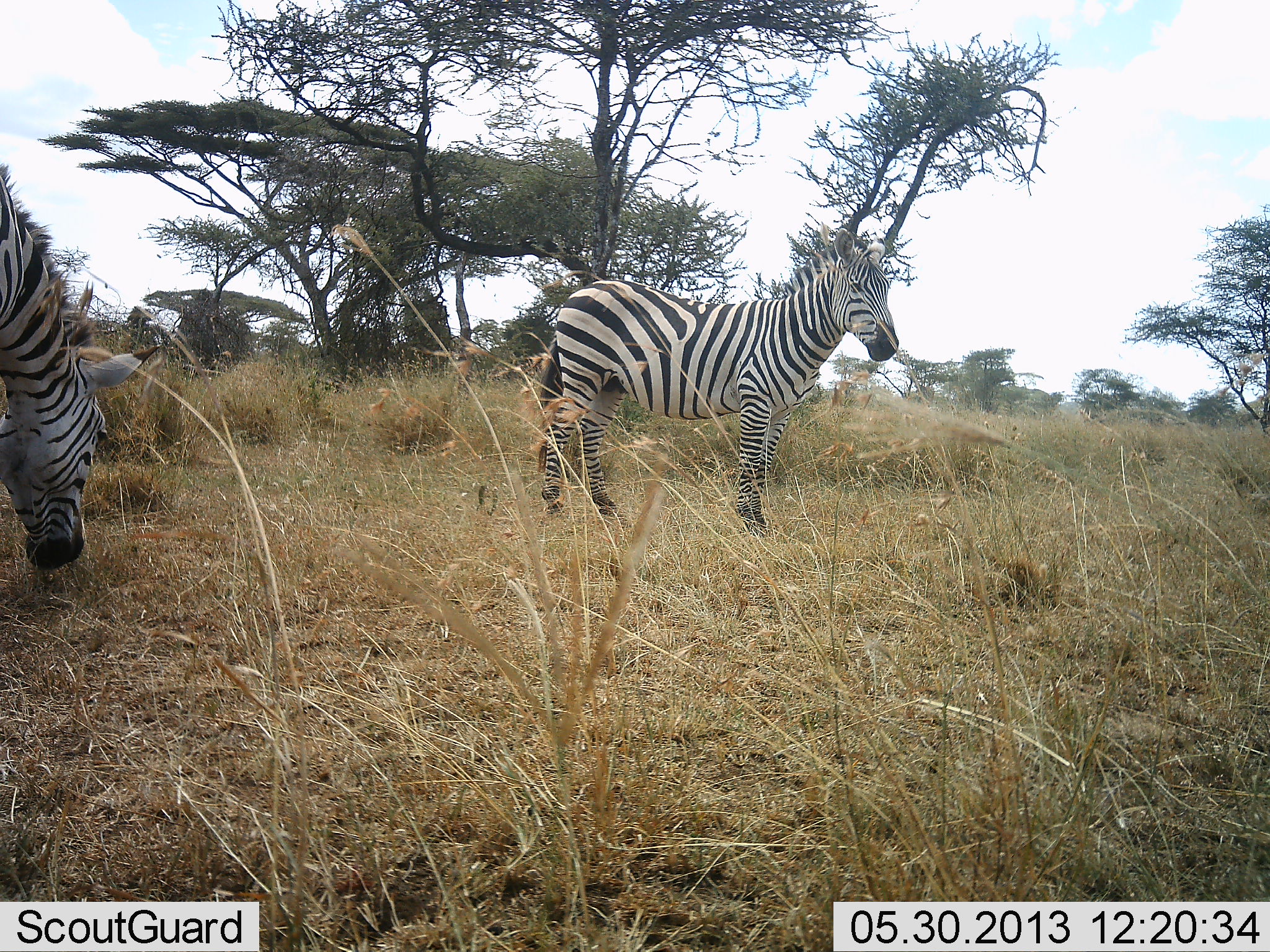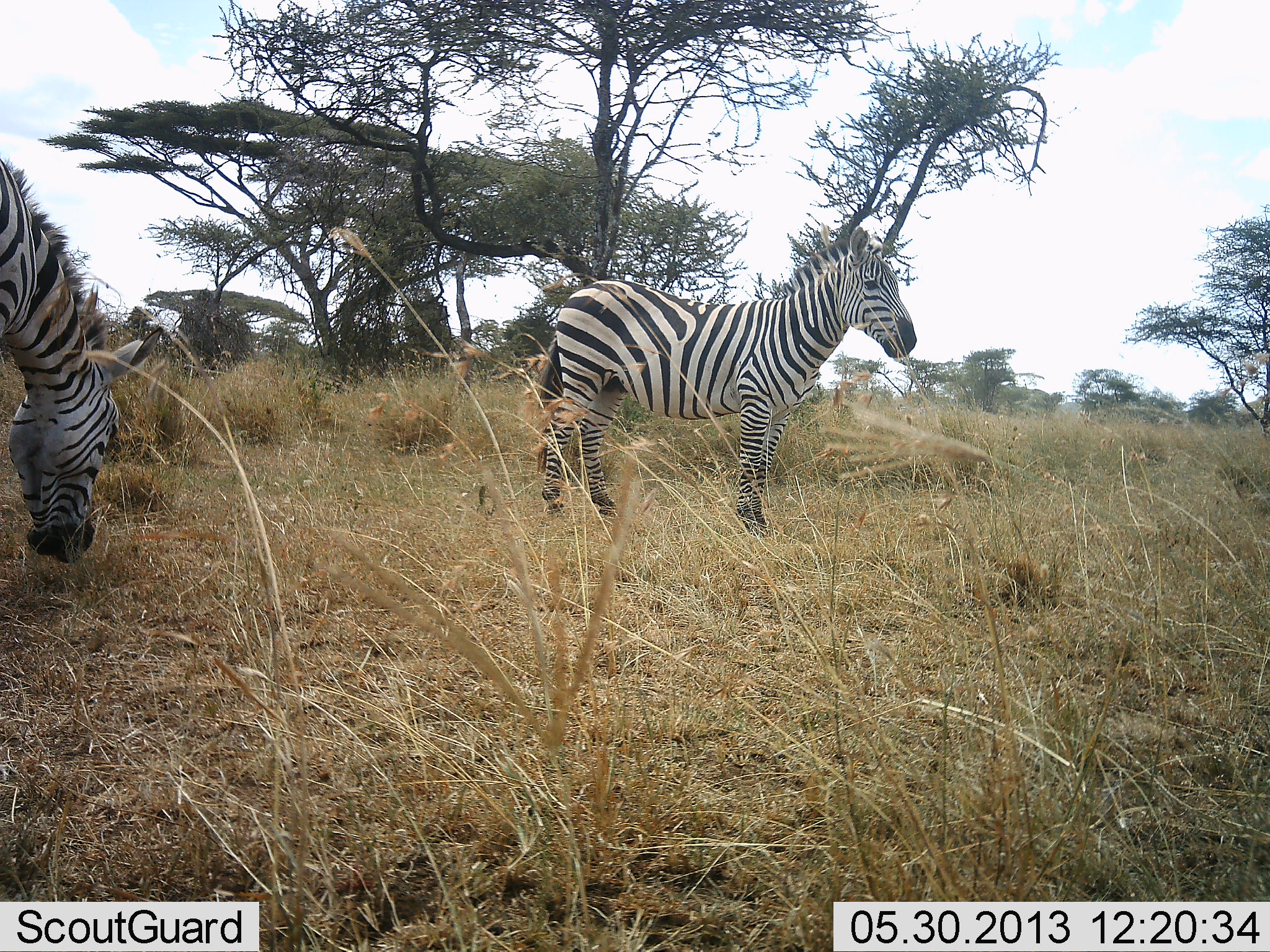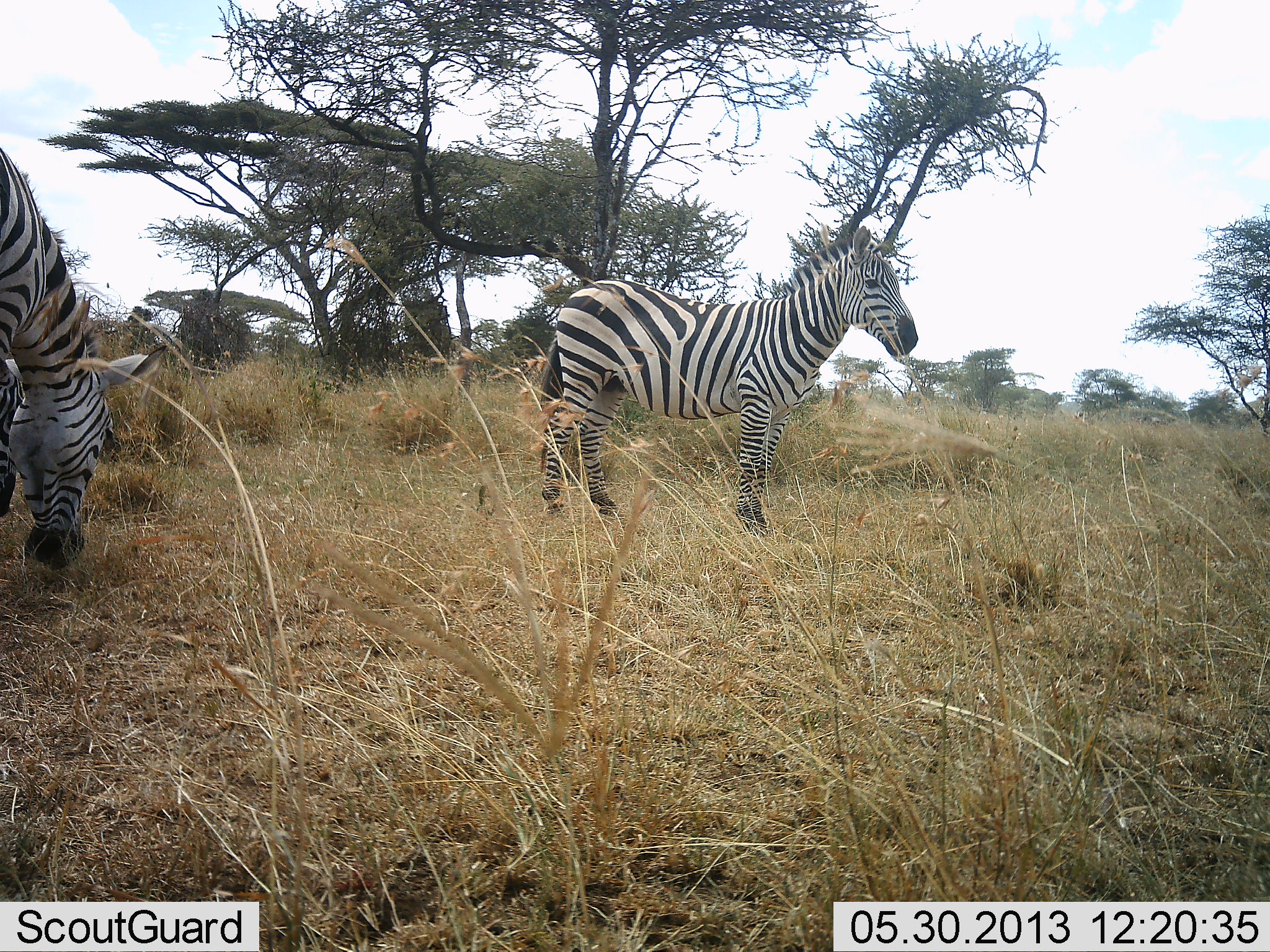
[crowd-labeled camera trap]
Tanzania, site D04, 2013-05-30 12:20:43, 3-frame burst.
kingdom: Animalia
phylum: Chordata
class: Mammalia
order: Perissodactyla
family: Equidae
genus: Equus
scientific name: Equus quagga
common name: plains zebra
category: zebra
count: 2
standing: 81%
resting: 3%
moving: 0%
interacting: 6%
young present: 9%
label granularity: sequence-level